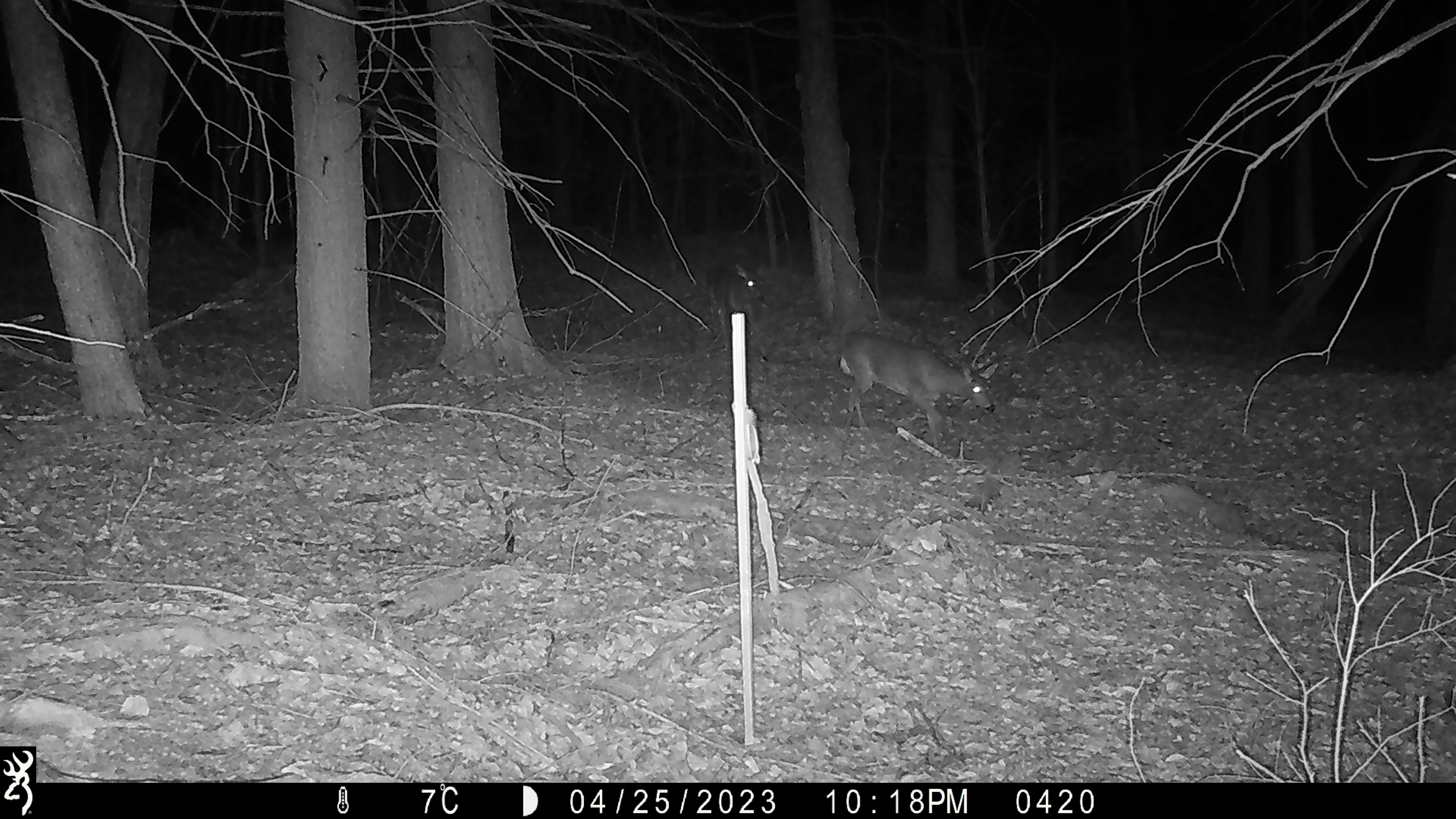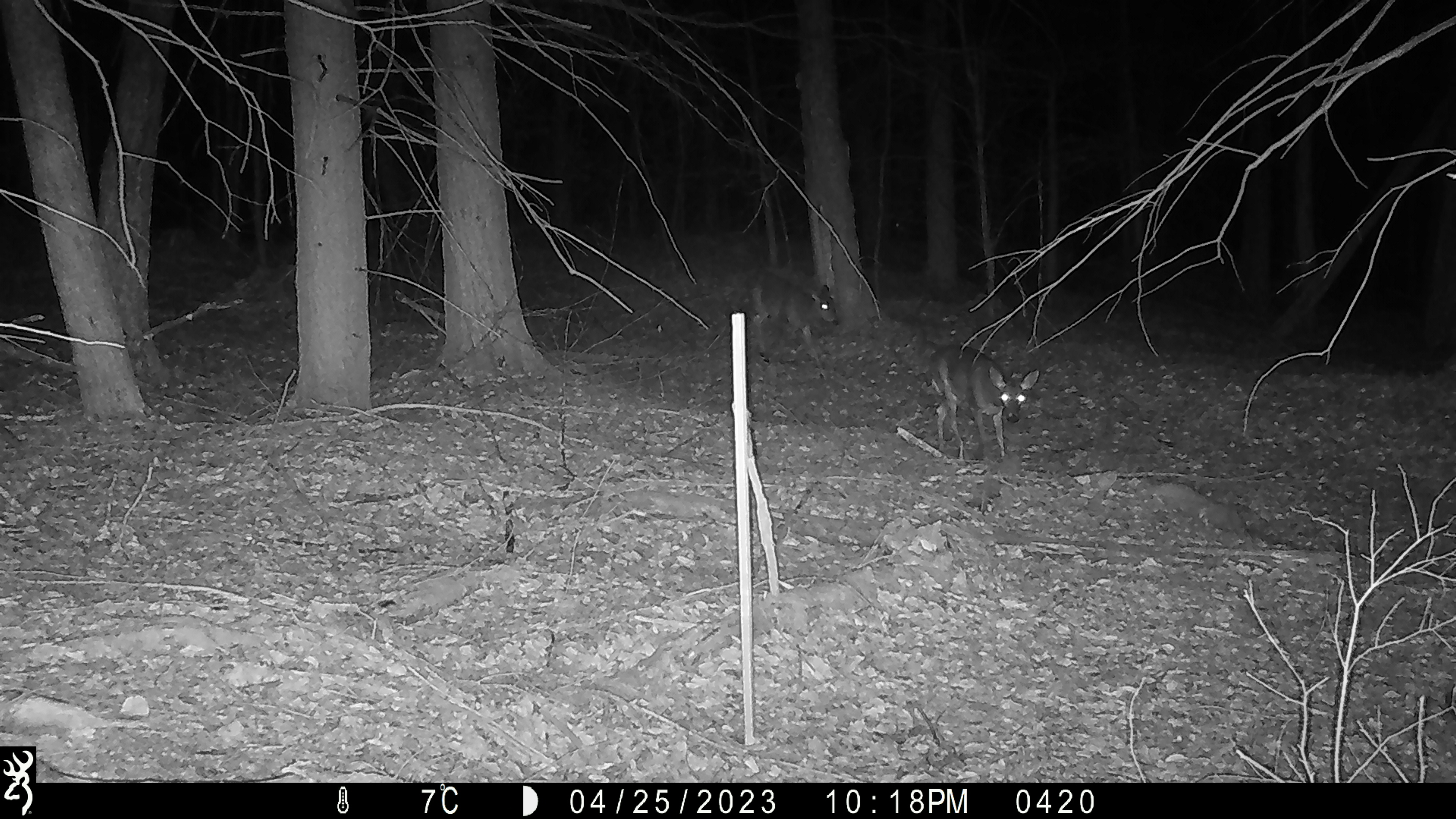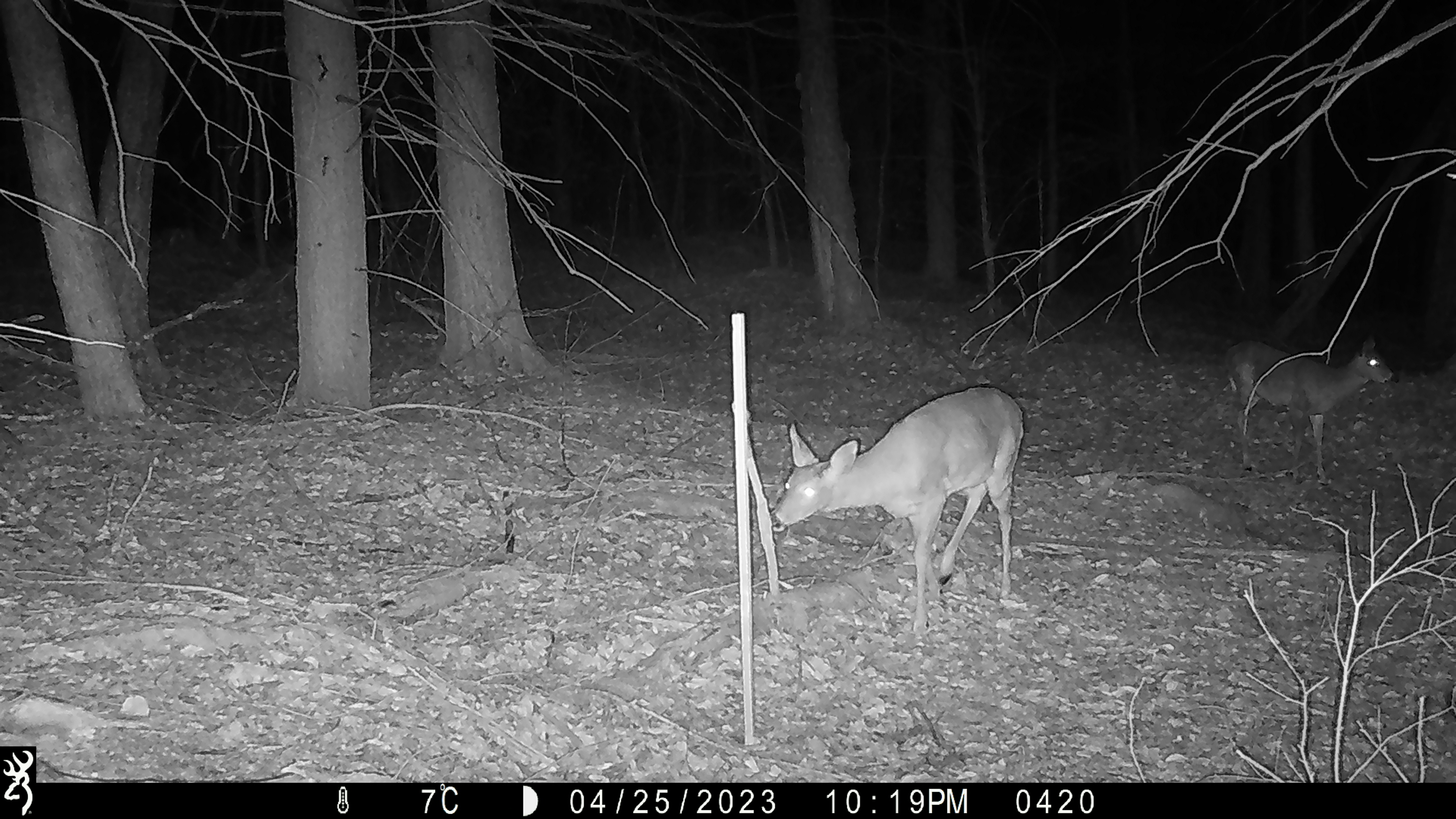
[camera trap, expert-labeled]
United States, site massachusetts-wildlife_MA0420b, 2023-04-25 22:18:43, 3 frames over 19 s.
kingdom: Animalia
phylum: Chordata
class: Mammalia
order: Artiodactyla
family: Cervidae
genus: Odocoileus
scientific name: Odocoileus virginianus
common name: white-tailed deer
White-tailed deer (Odocoileus virginianus).